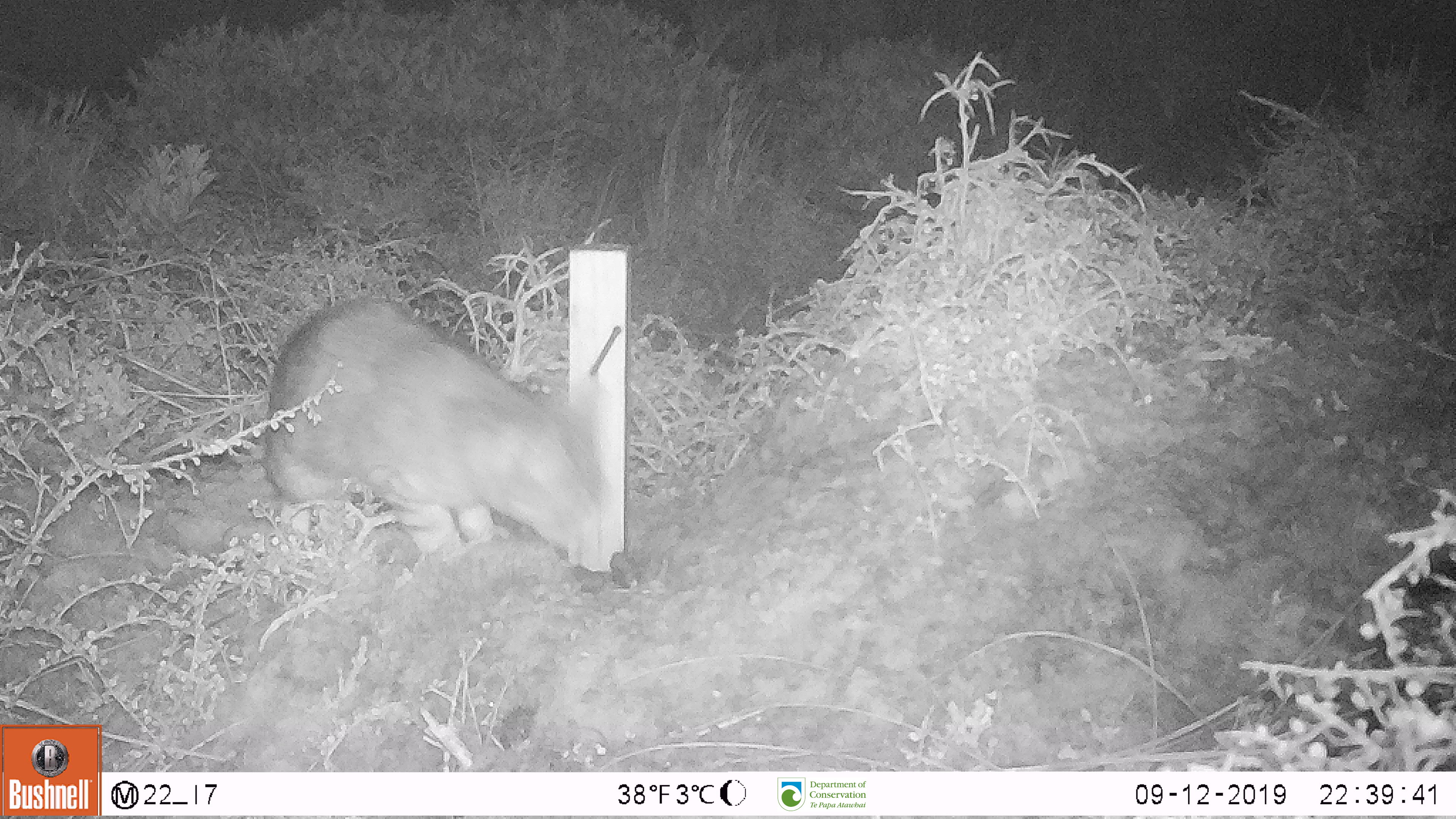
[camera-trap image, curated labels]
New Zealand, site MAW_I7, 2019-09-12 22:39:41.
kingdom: Animalia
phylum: Chordata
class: Mammalia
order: Carnivora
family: Felidae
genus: Felis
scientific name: Felis catus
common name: domestic cat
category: cat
Cat (domestic cat) (Felis catus).